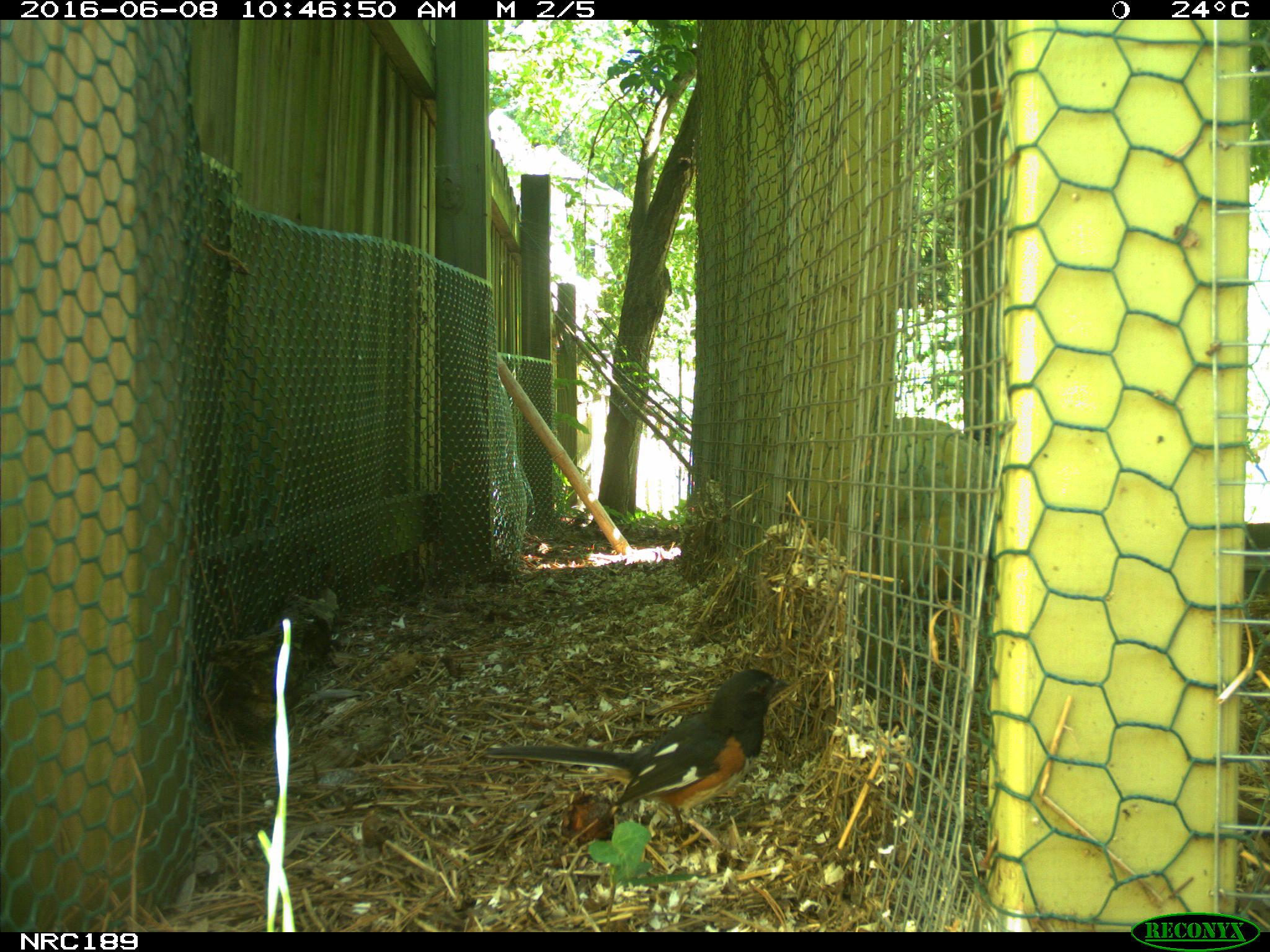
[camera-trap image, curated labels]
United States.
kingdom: Animalia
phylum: Chordata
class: Aves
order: Galliformes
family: Phasianidae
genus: Gallus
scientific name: Gallus gallus domesticus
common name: domestic chicken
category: Chicken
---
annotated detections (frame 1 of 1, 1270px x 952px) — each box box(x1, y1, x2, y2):
Chicken: box(485, 657, 784, 853)